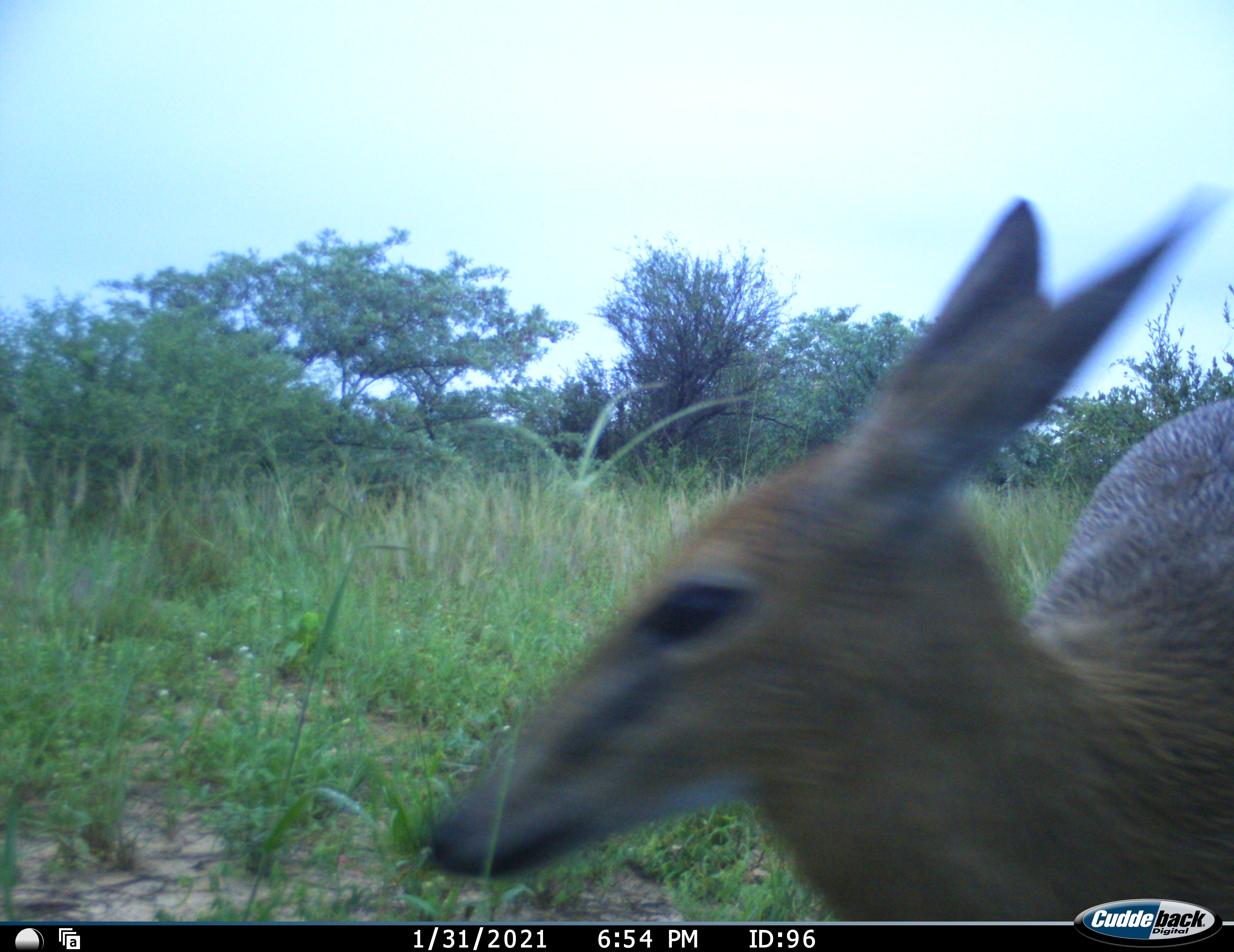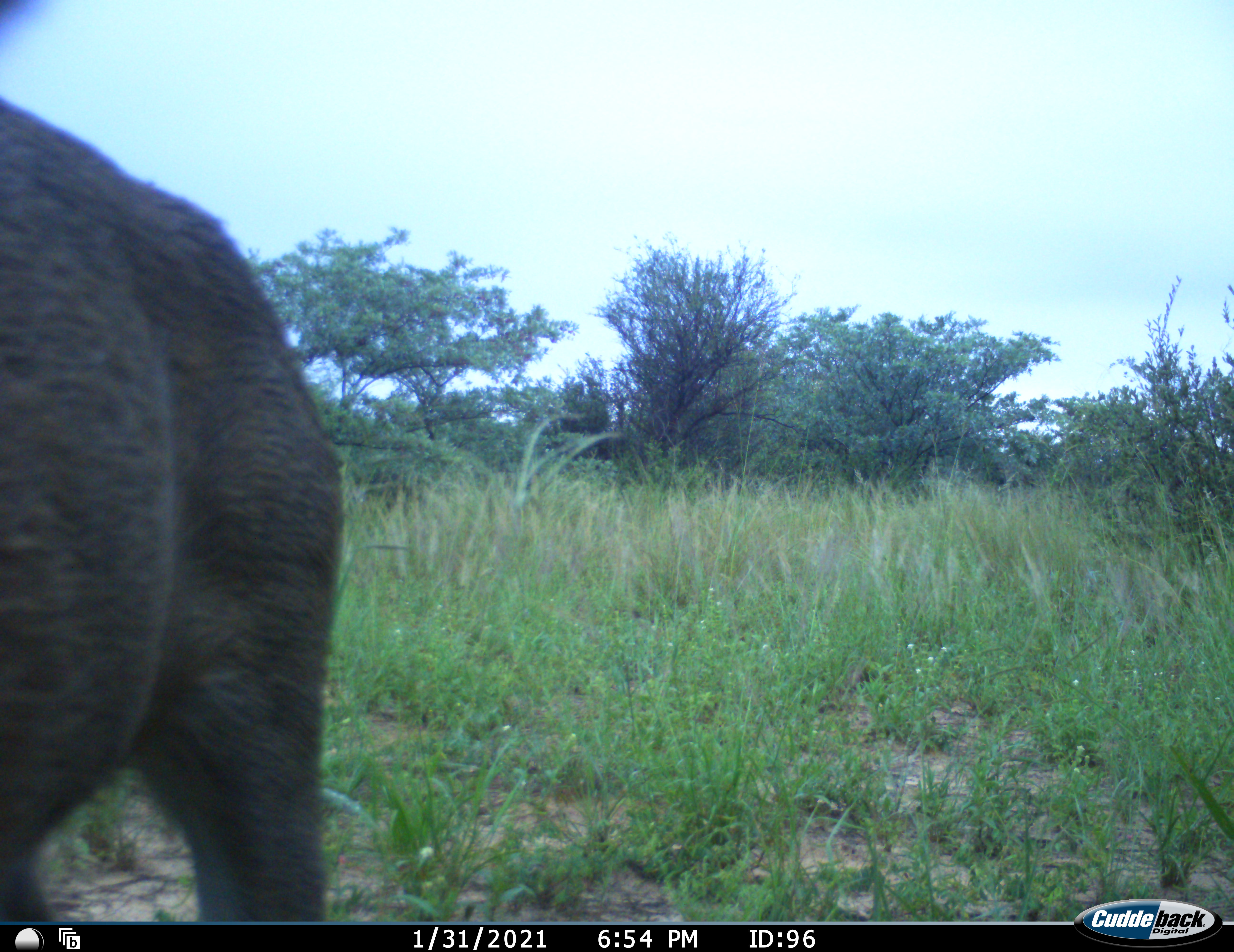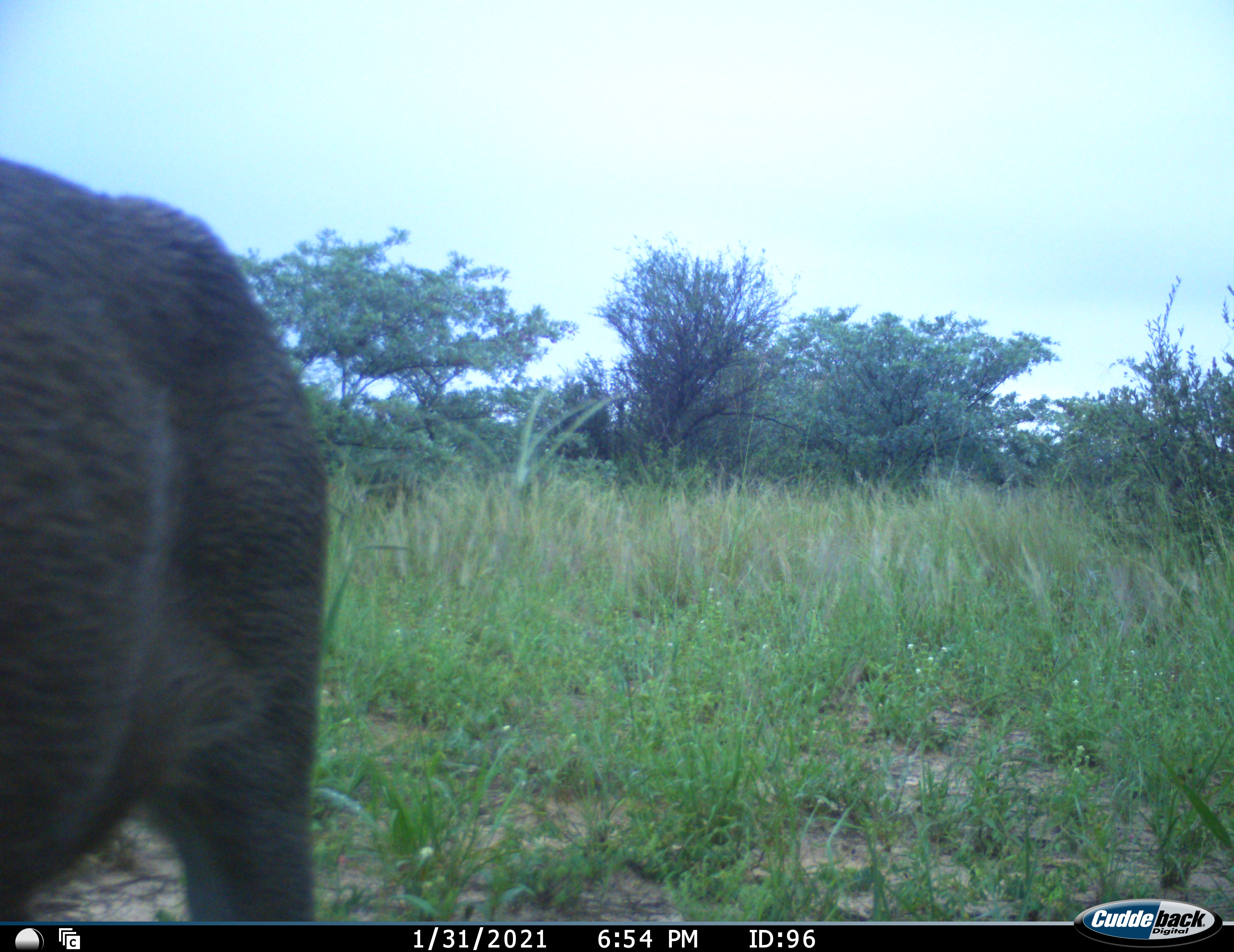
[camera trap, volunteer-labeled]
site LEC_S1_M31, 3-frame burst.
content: unidentified animal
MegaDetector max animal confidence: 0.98